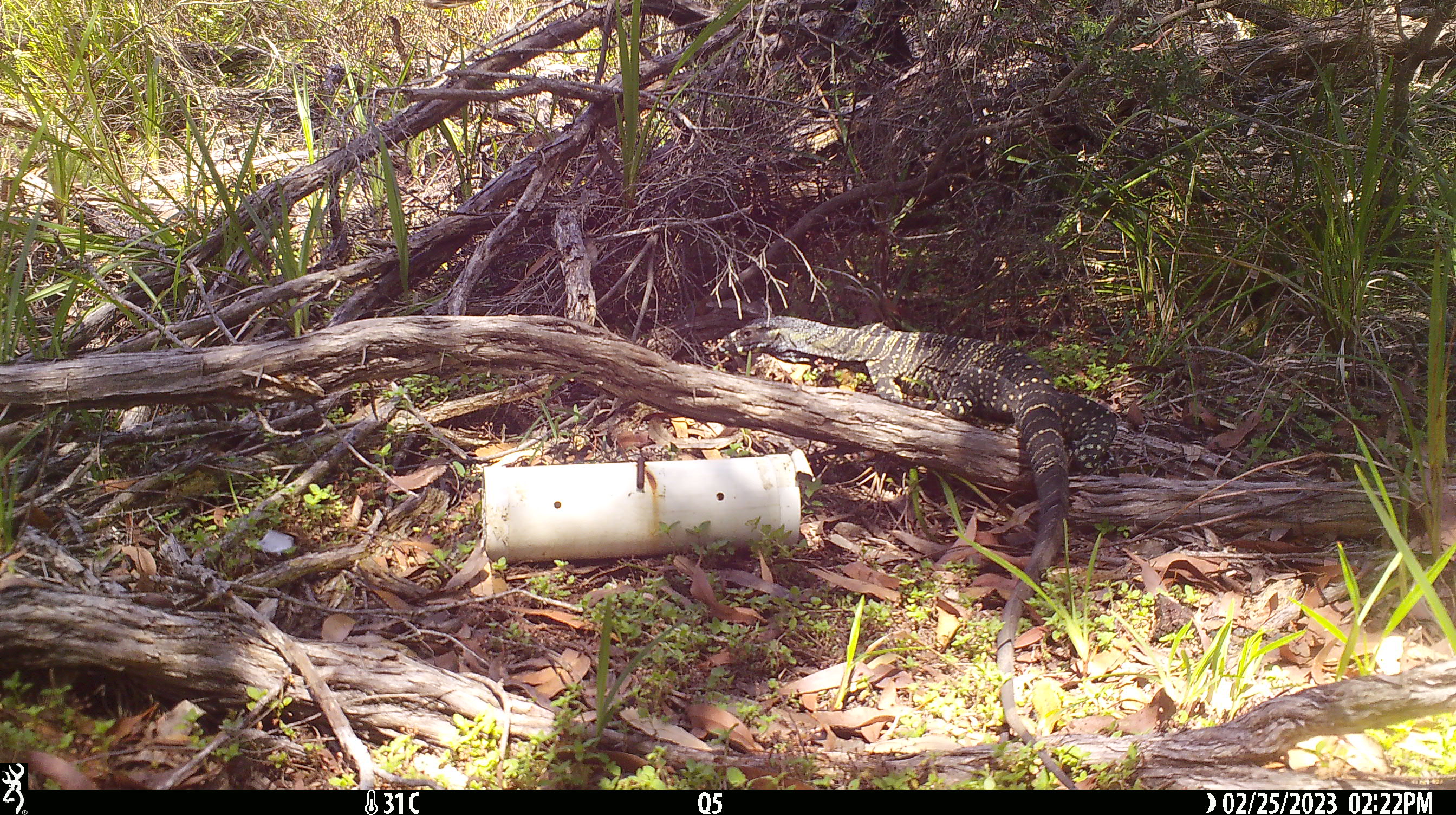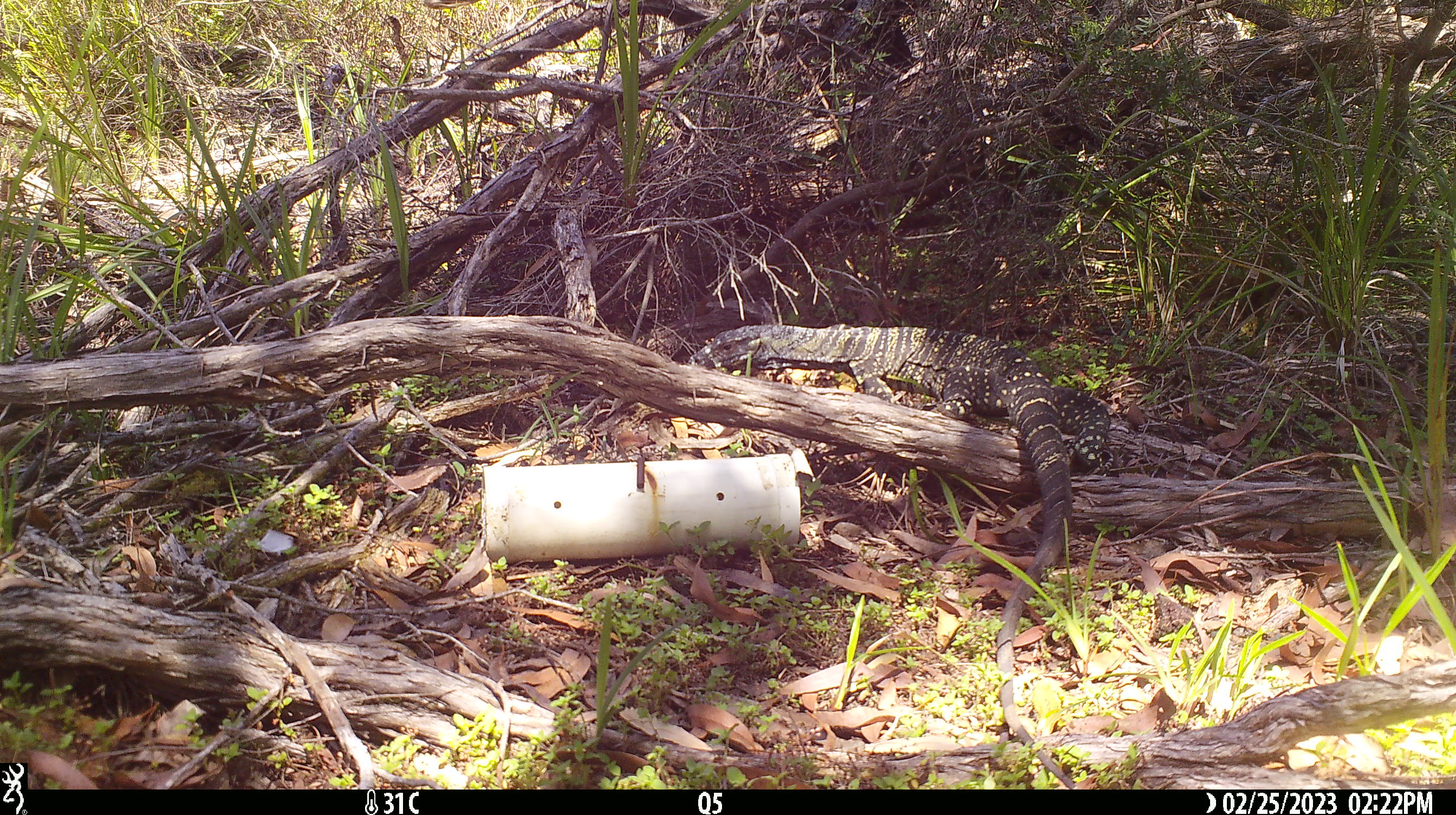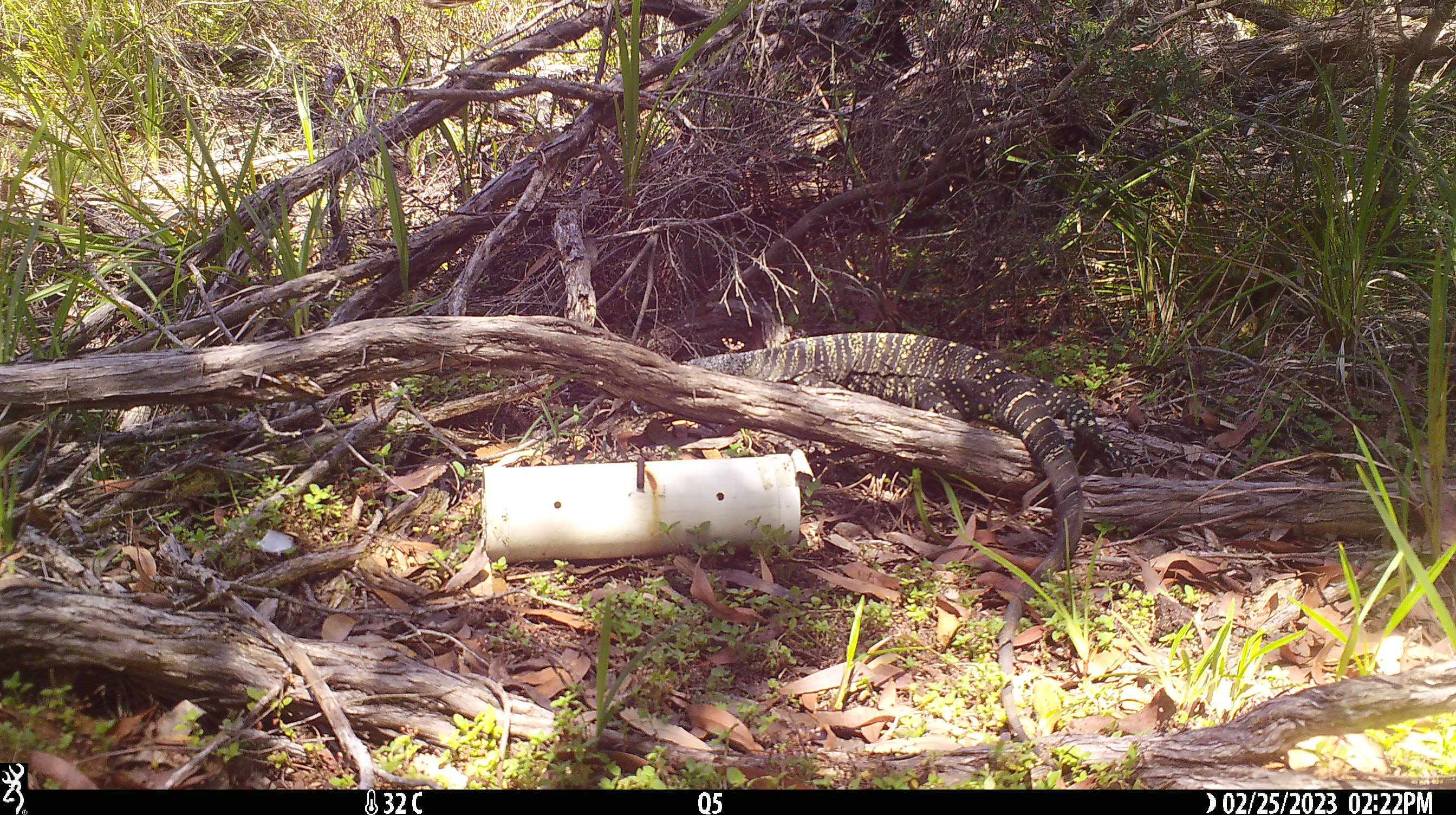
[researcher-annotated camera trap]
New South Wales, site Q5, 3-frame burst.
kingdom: Animalia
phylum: Chordata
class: Reptilia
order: Squamata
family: Varanidae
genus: Varanus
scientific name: Varanus varius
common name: lace monitor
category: goanna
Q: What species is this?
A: Goanna (lace monitor) (Varanus varius).